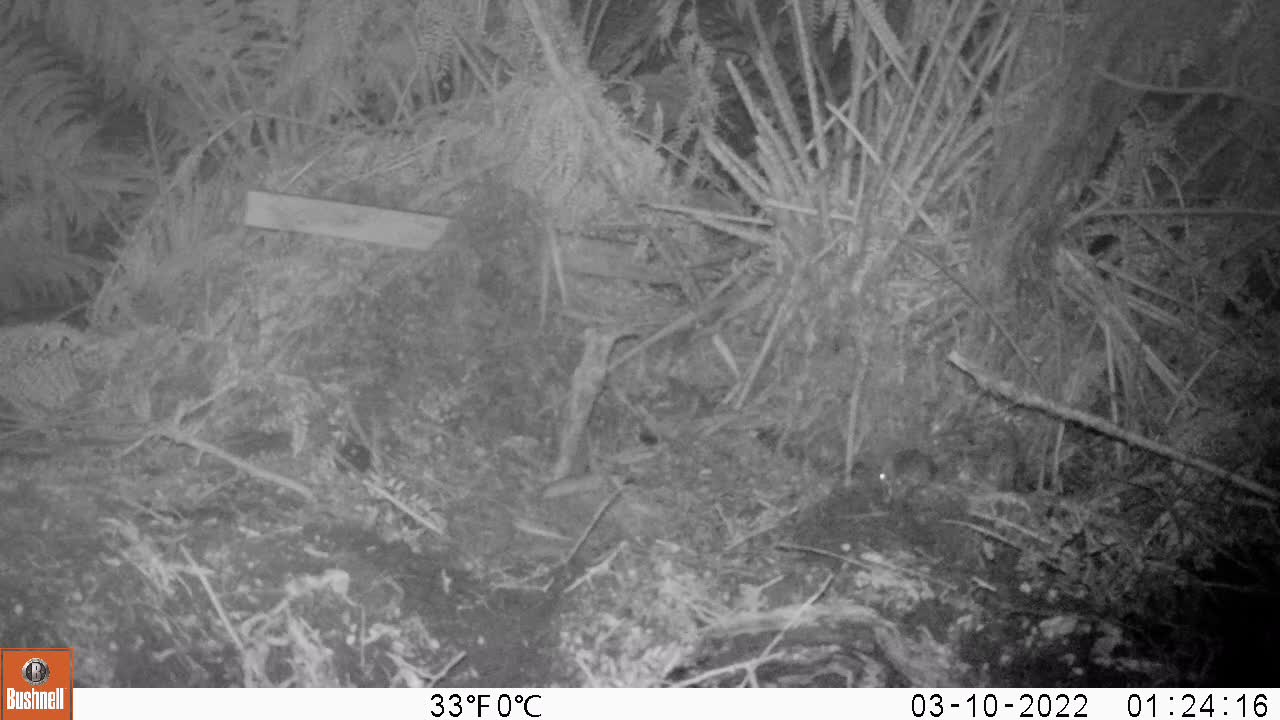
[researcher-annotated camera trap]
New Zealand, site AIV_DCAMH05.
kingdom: Animalia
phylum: Chordata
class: Mammalia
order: Rodentia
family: Muridae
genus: Mus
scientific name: Mus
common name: mouse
Mouse (Mus).